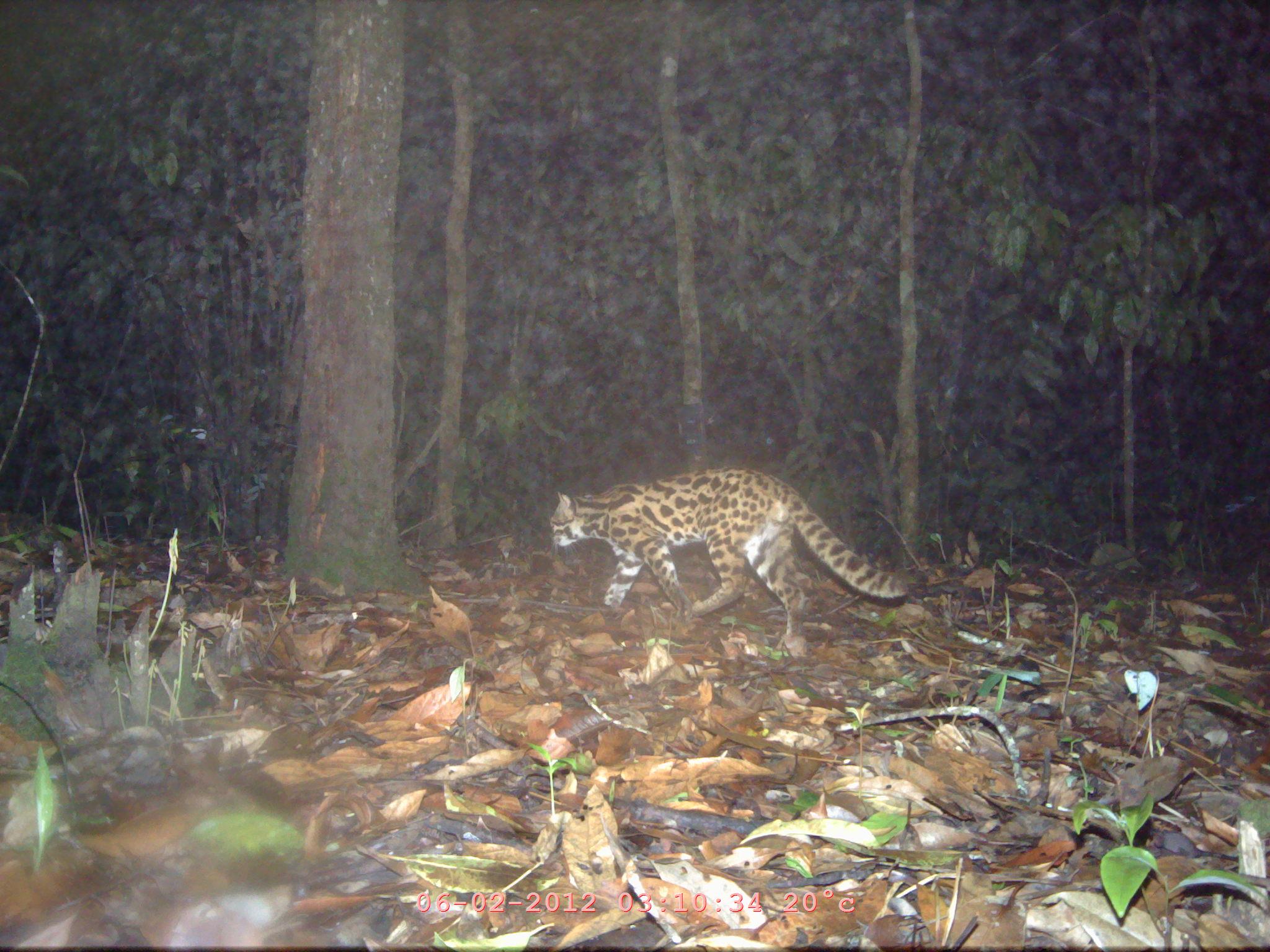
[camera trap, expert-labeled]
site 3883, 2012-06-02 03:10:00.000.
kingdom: Animalia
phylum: Chordata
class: Mammalia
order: Carnivora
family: Felidae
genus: Prionailurus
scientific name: Prionailurus bengalensis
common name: mainland leopard cat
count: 1